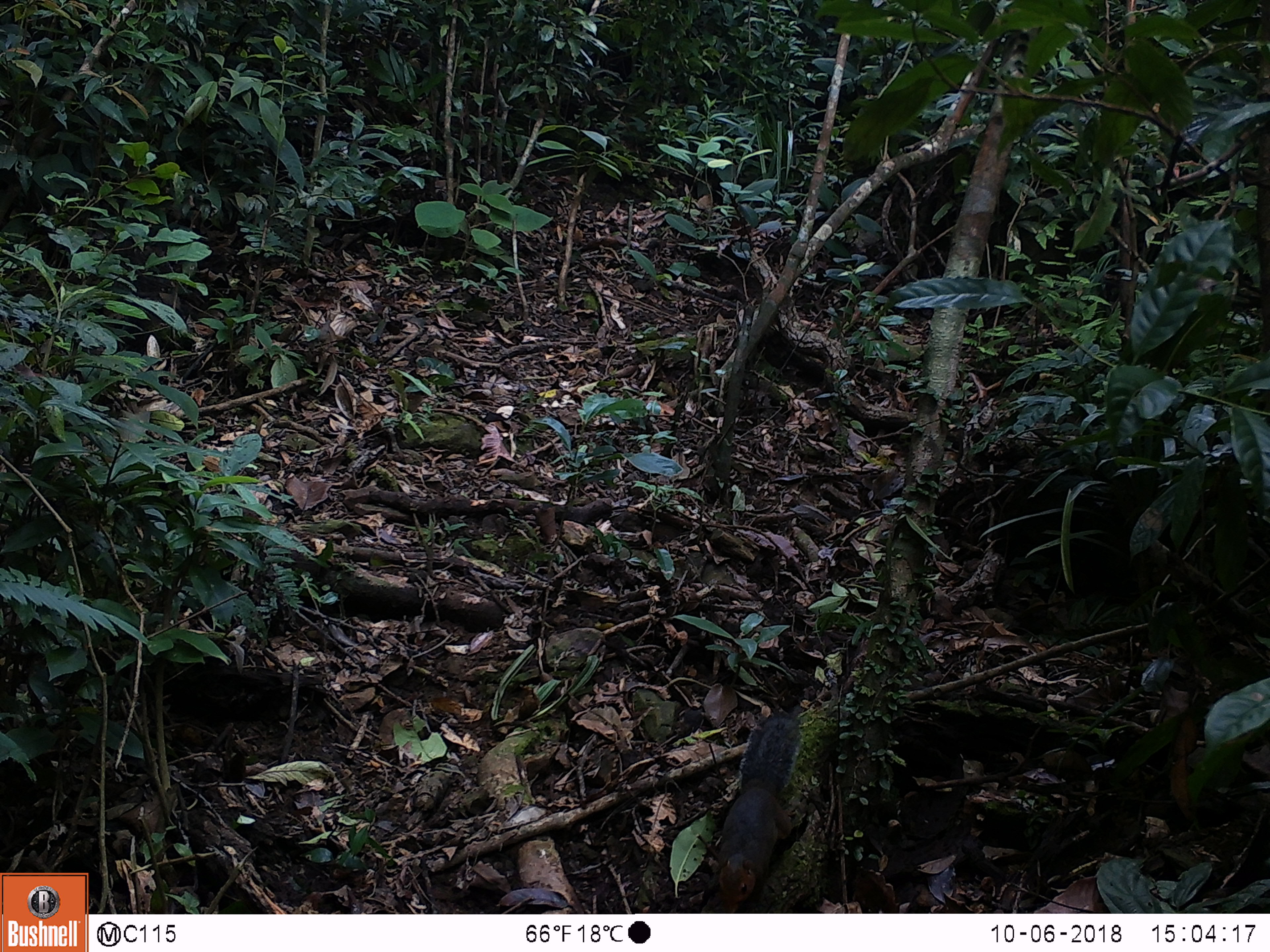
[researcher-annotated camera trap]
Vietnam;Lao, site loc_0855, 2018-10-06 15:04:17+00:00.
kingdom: Animalia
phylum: Chordata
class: Mammalia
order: Rodentia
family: Sciuridae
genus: Dremomys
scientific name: Dremomys rufigenis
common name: red-cheeked squirrel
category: red cheeked squirrel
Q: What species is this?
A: Red cheeked squirrel (red-cheeked squirrel) (Dremomys rufigenis).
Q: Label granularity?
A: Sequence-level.